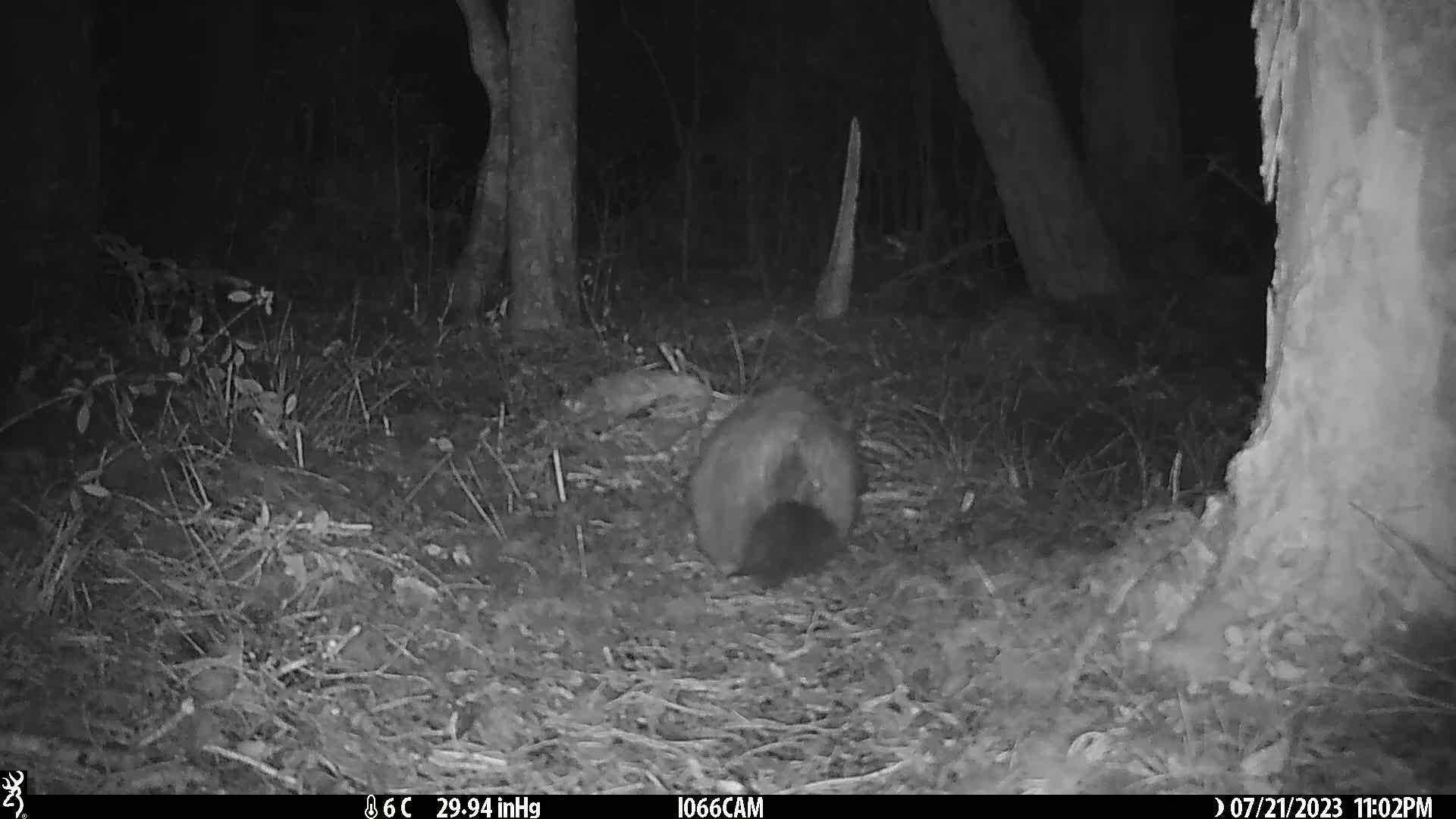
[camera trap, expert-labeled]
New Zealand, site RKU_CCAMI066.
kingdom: Animalia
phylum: Chordata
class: Mammalia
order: Diprotodontia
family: Phalangeridae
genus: Trichosurus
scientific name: Trichosurus vulpecula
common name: common brushtail possum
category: possum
Possum (common brushtail possum) (Trichosurus vulpecula).